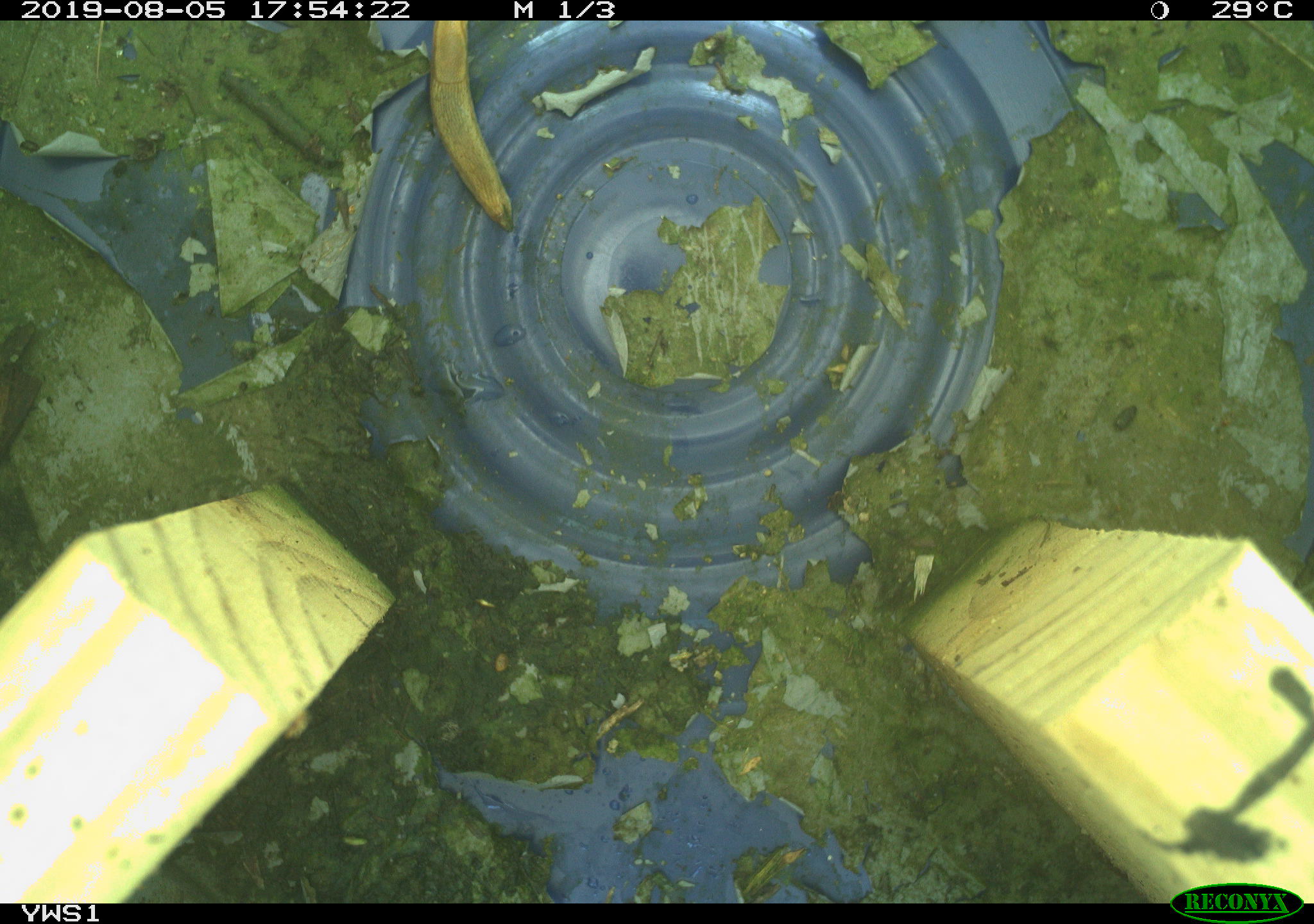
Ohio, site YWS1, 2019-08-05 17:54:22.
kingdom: Animalia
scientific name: Animalia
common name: animal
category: invertebrate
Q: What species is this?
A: Invertebrate (animal) (Animalia).